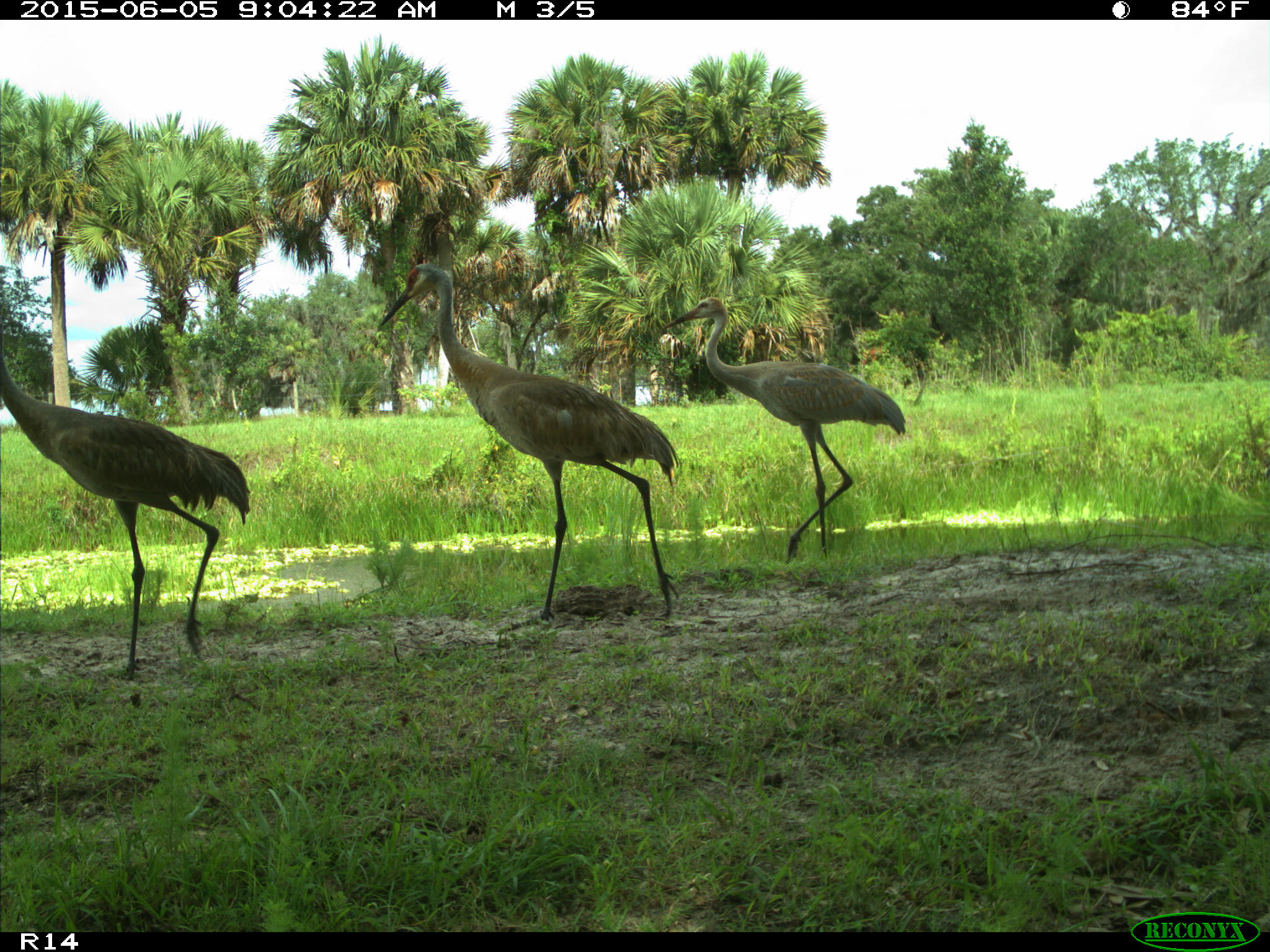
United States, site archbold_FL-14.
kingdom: Animalia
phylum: Chordata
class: Aves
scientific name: Aves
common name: birds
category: unidentified bird